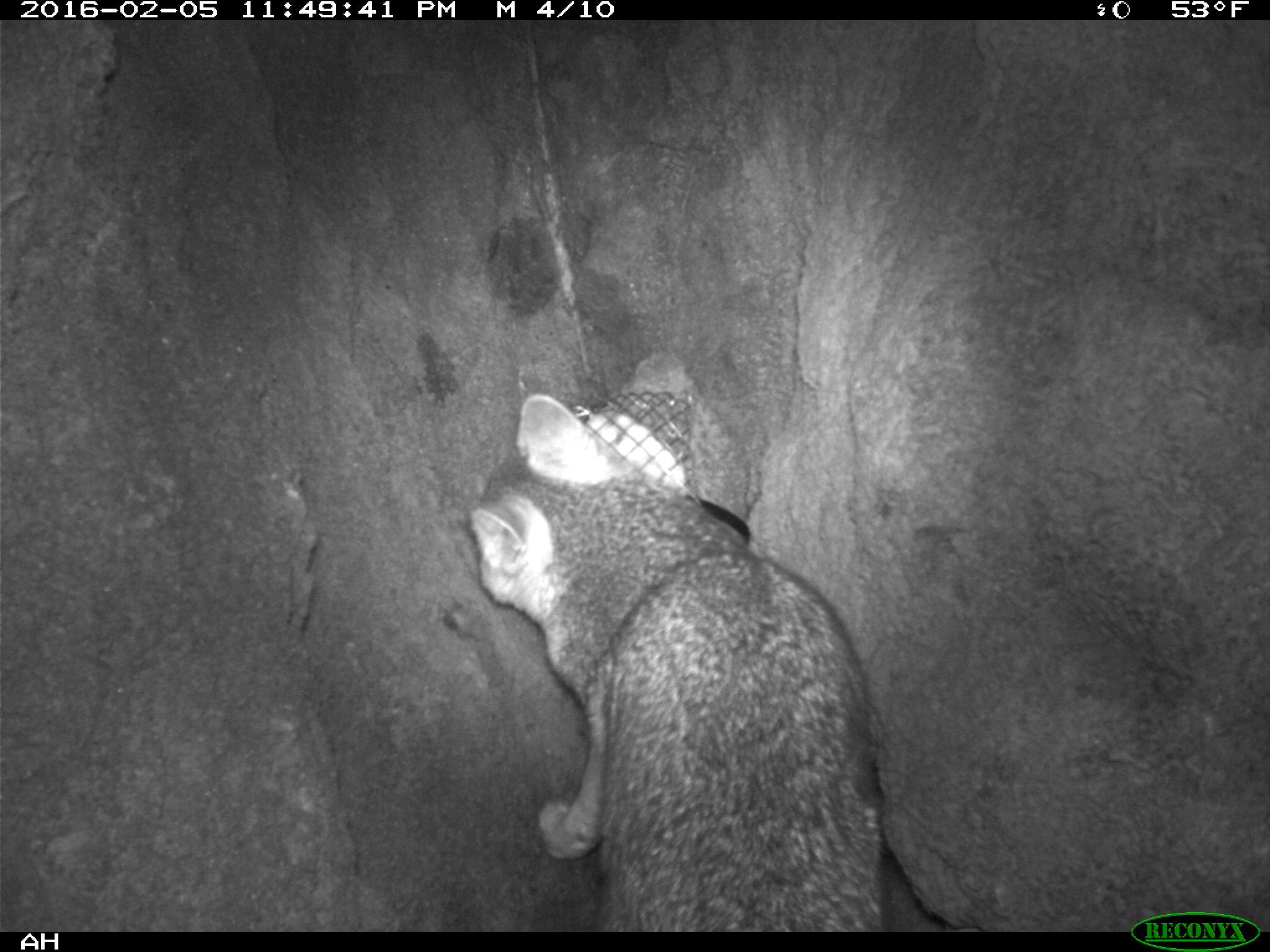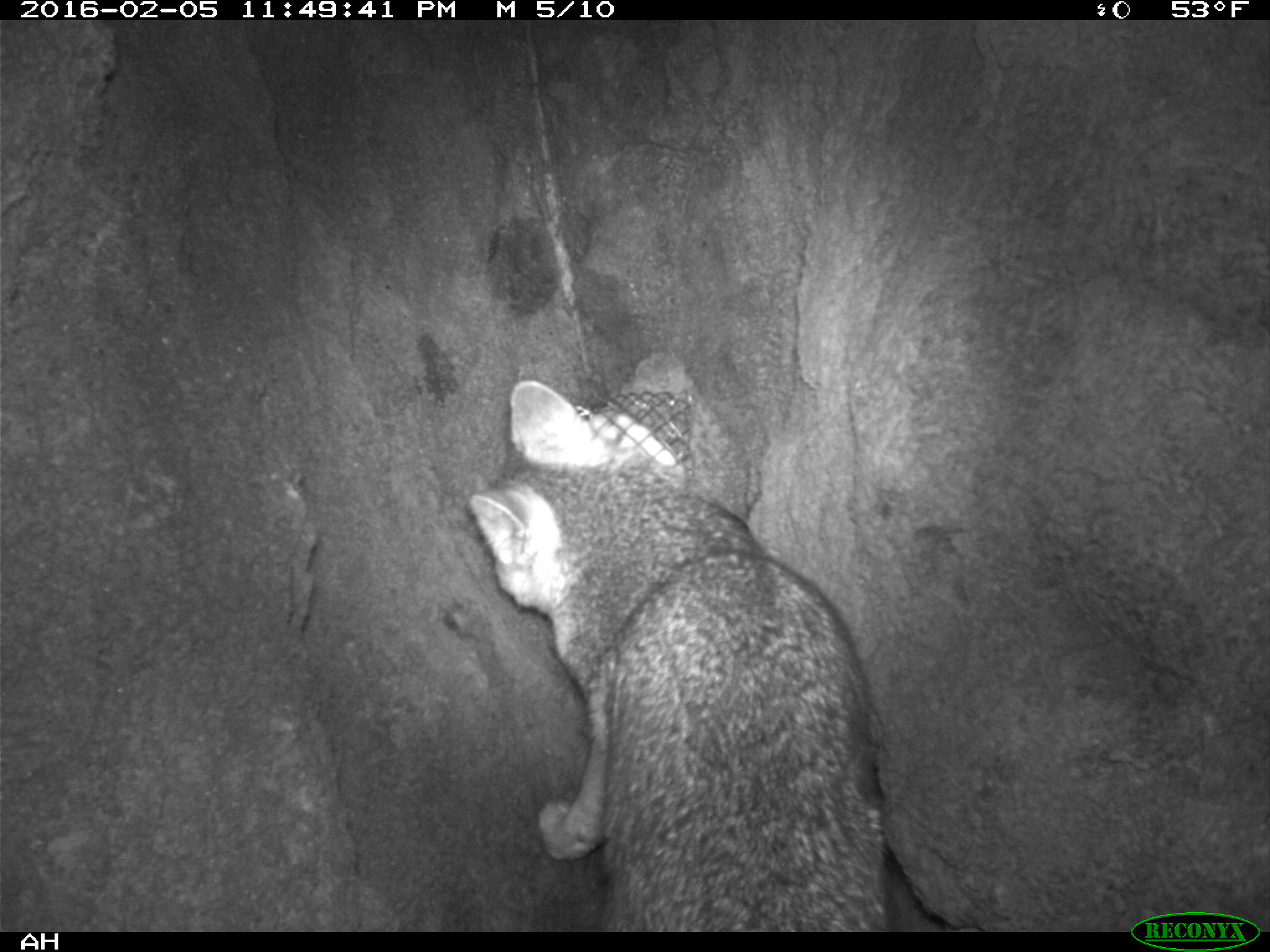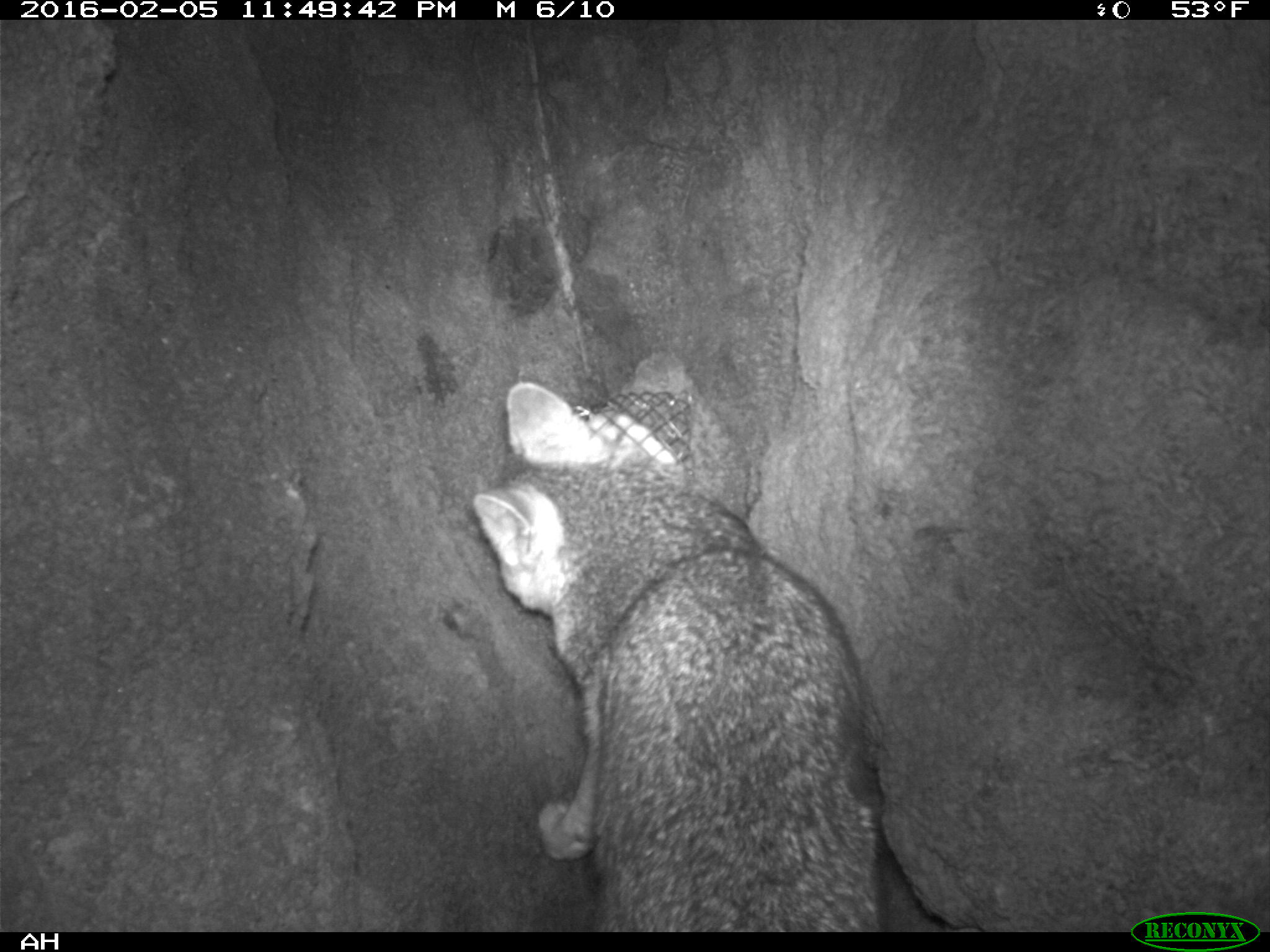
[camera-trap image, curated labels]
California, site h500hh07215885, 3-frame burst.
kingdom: Animalia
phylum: Chordata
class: Mammalia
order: Carnivora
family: Canidae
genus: Urocyon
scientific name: Urocyon littoralis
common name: island fox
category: fox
Fox (island fox) (Urocyon littoralis).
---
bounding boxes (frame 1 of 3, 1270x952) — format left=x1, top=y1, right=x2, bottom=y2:
fox: left=466, top=394, right=896, bottom=929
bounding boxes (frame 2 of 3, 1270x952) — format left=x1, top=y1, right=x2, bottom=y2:
fox: left=471, top=380, right=888, bottom=932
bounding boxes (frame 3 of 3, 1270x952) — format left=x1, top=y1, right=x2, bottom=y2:
fox: left=471, top=378, right=884, bottom=931